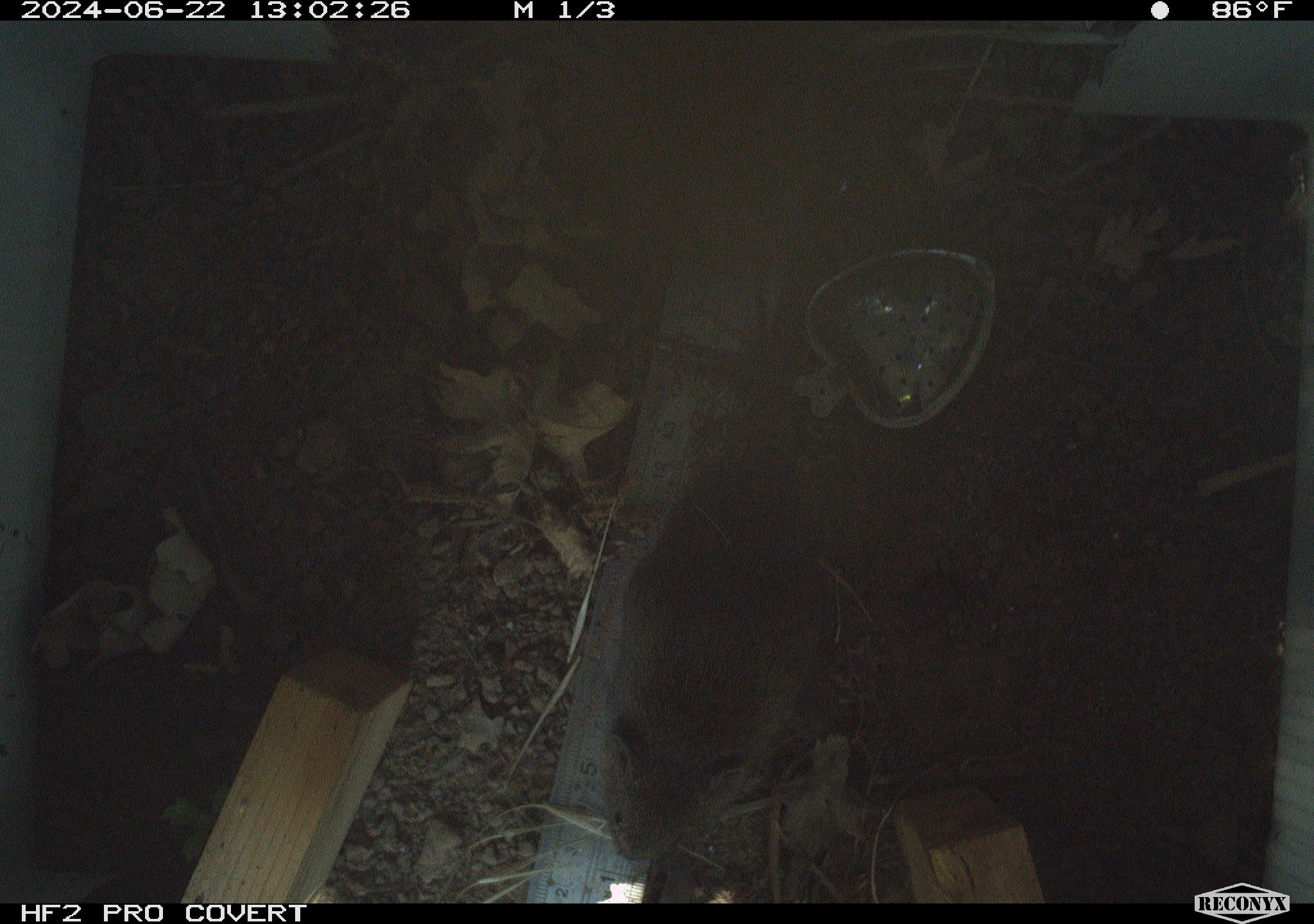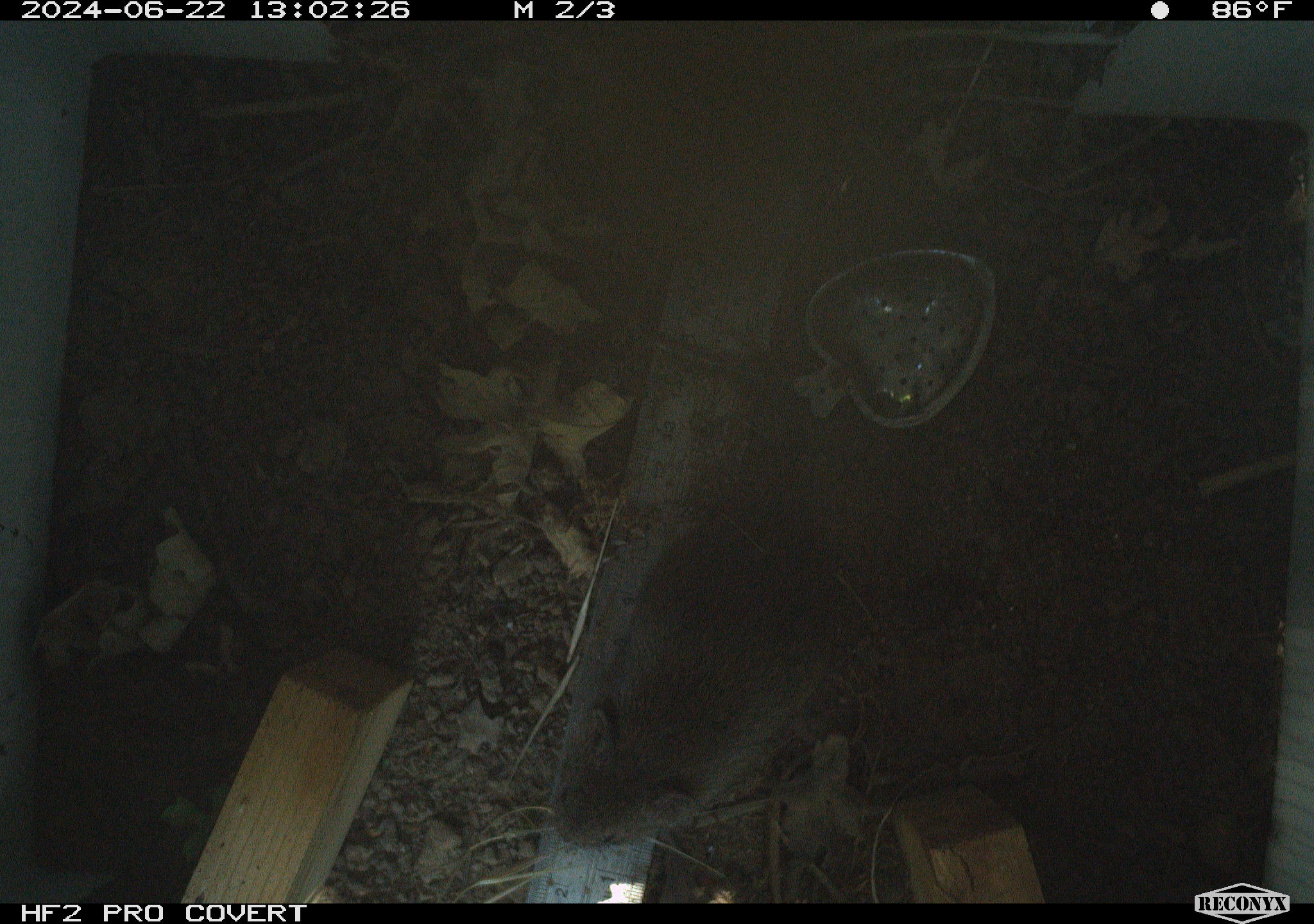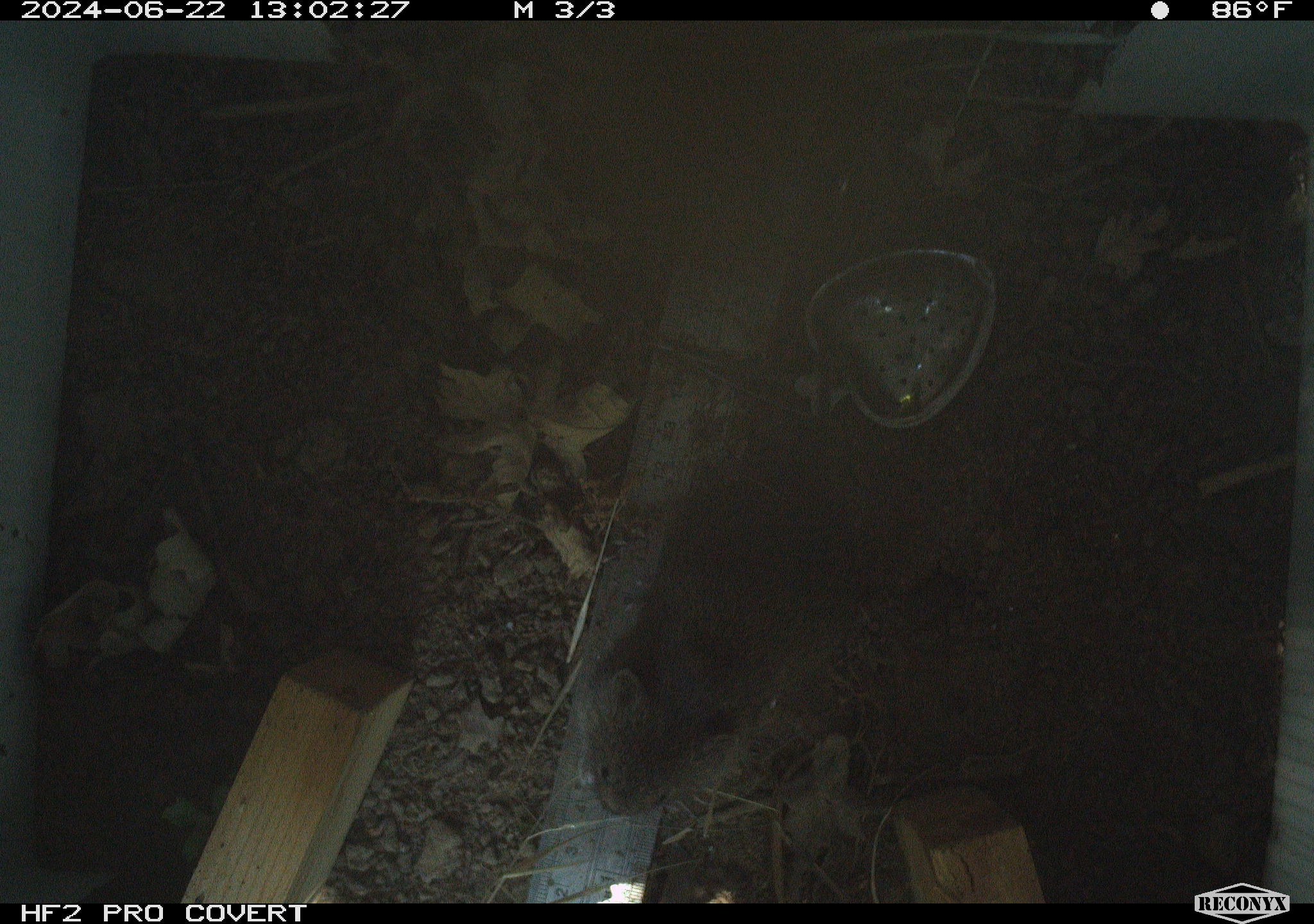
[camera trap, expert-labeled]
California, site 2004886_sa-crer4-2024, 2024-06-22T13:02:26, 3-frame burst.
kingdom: Animalia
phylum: Chordata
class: Mammalia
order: Rodentia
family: Cricetidae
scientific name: Arvicolinae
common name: voles, lemmings, and muskrats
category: arvicolinae subfamily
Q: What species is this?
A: Arvicolinae subfamily (voles, lemmings, and muskrats) (Arvicolinae).